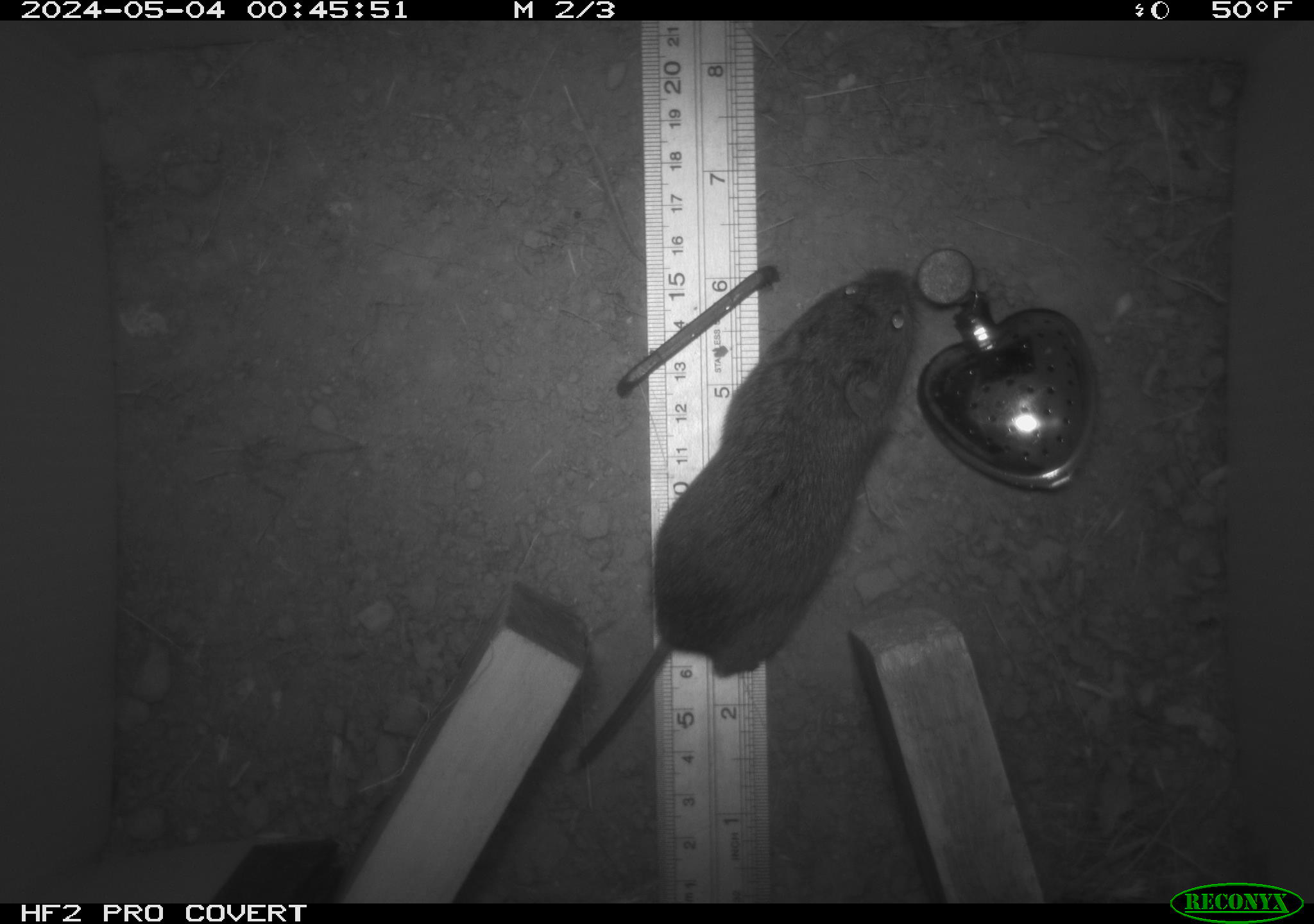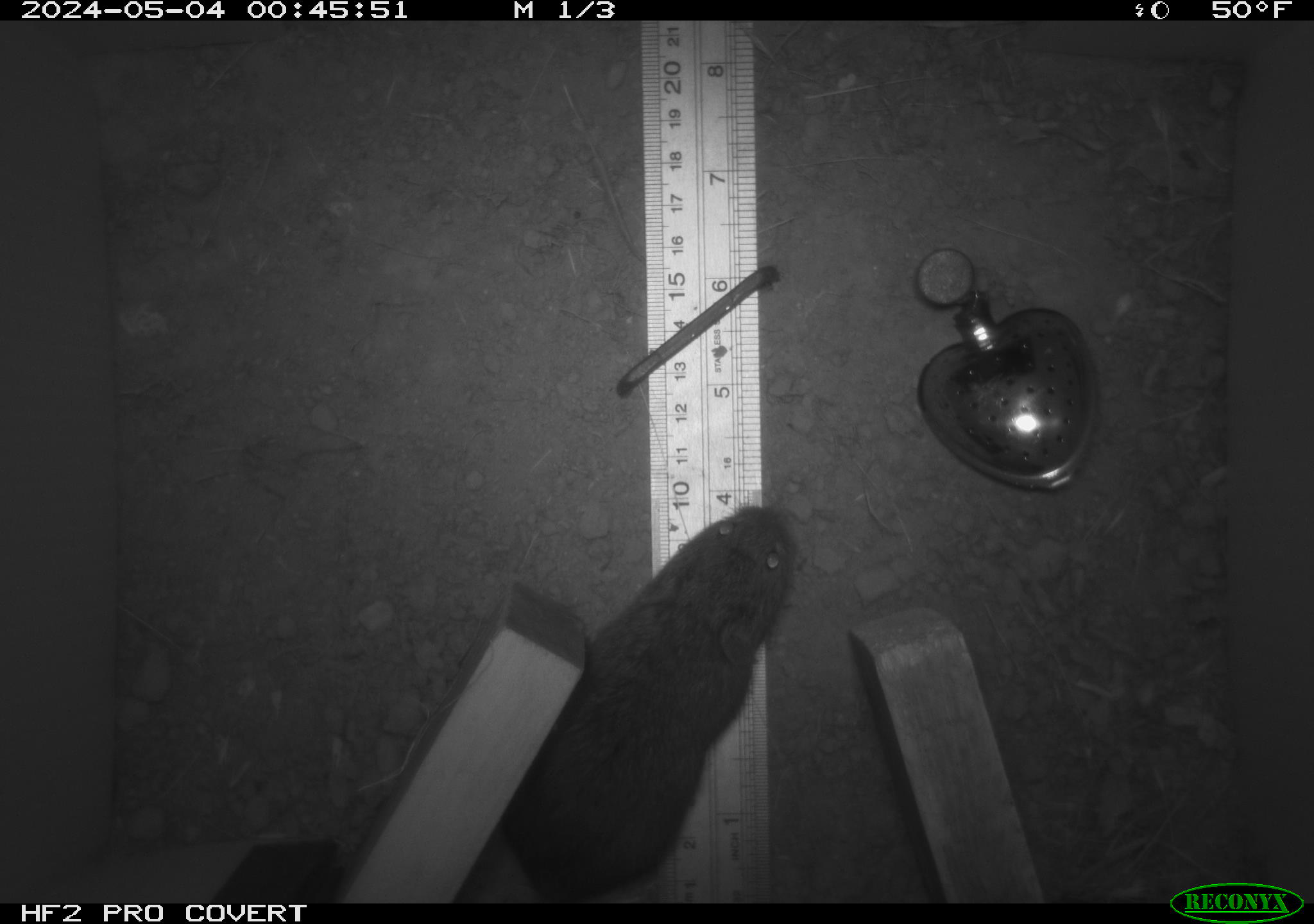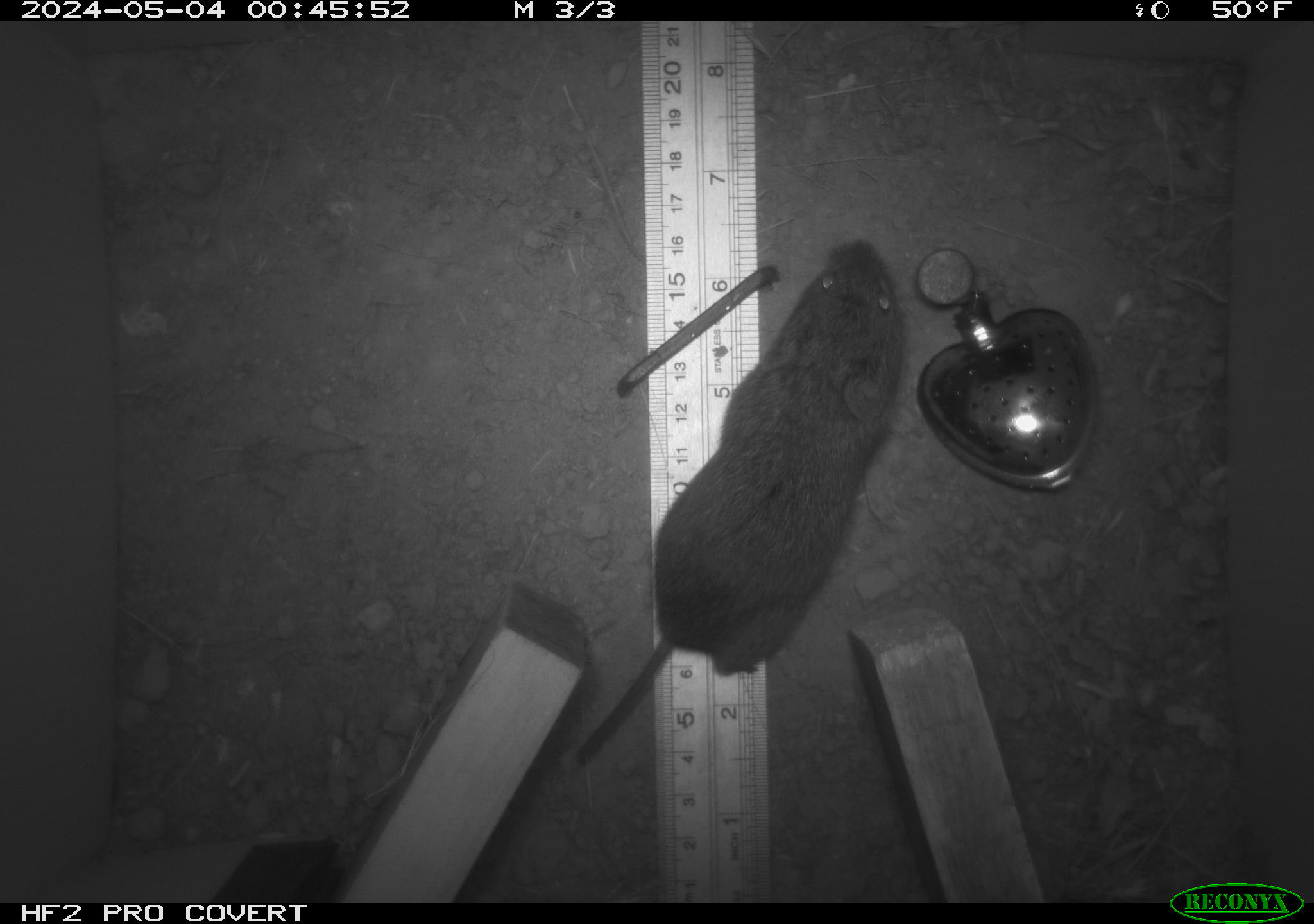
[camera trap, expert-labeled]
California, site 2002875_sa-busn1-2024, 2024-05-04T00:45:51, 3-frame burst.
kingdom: Animalia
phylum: Chordata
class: Mammalia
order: Rodentia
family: Cricetidae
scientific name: Arvicolinae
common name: voles, lemmings, and muskrats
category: arvicolinae subfamily